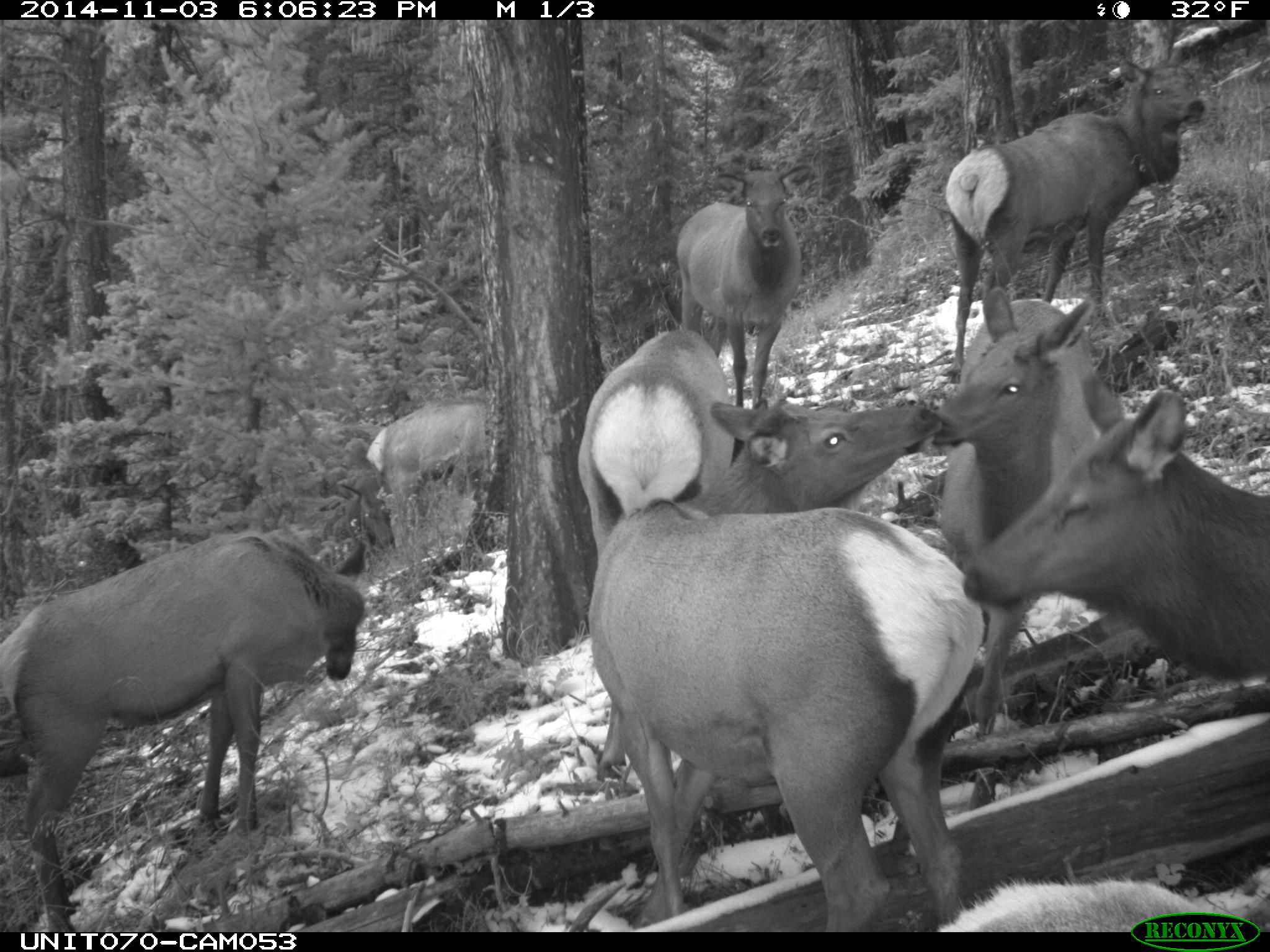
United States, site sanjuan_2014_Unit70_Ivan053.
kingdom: Animalia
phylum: Chordata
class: Mammalia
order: Artiodactyla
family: Cervidae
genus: Cervus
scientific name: Cervus elaphus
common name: red deer